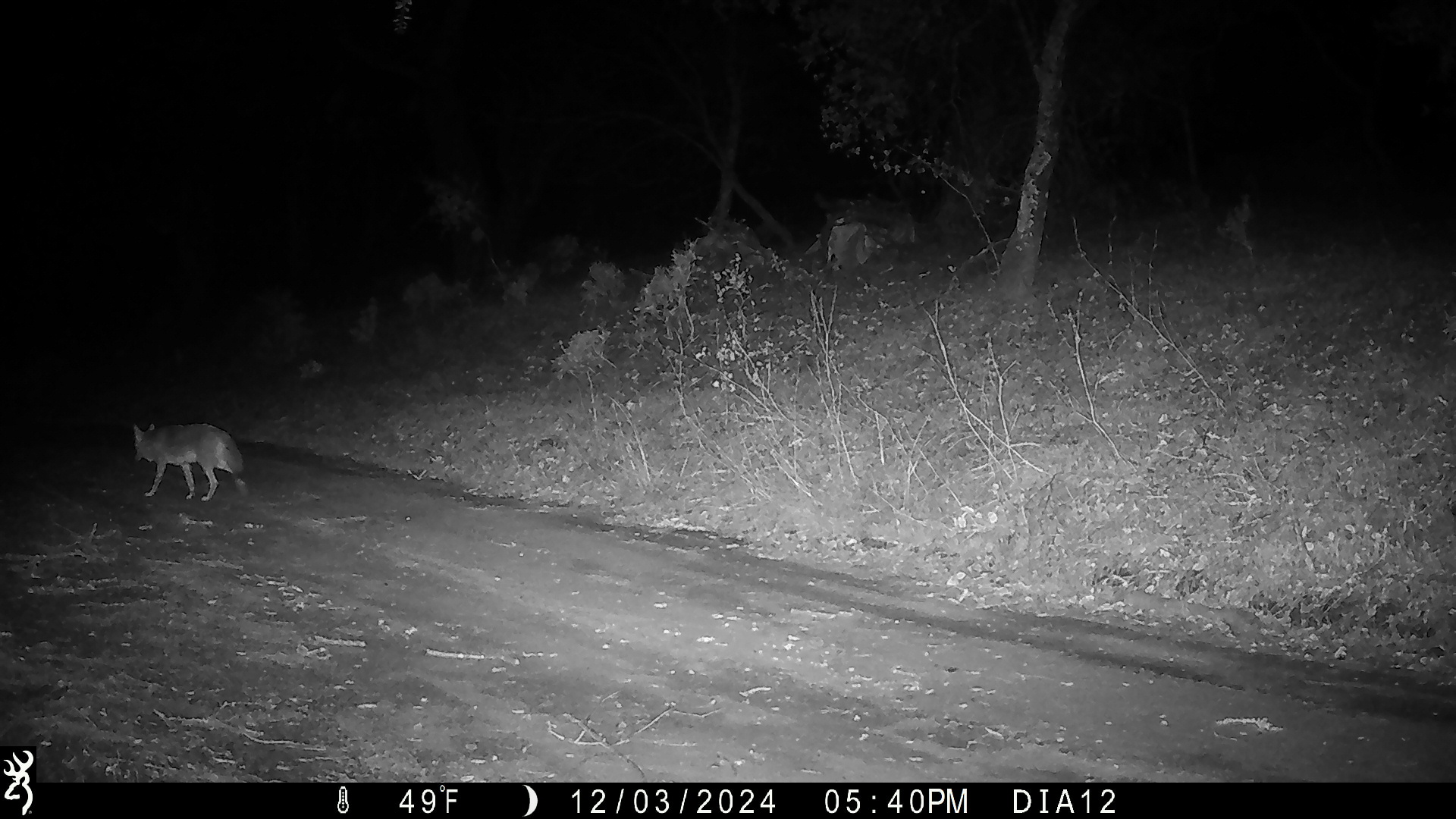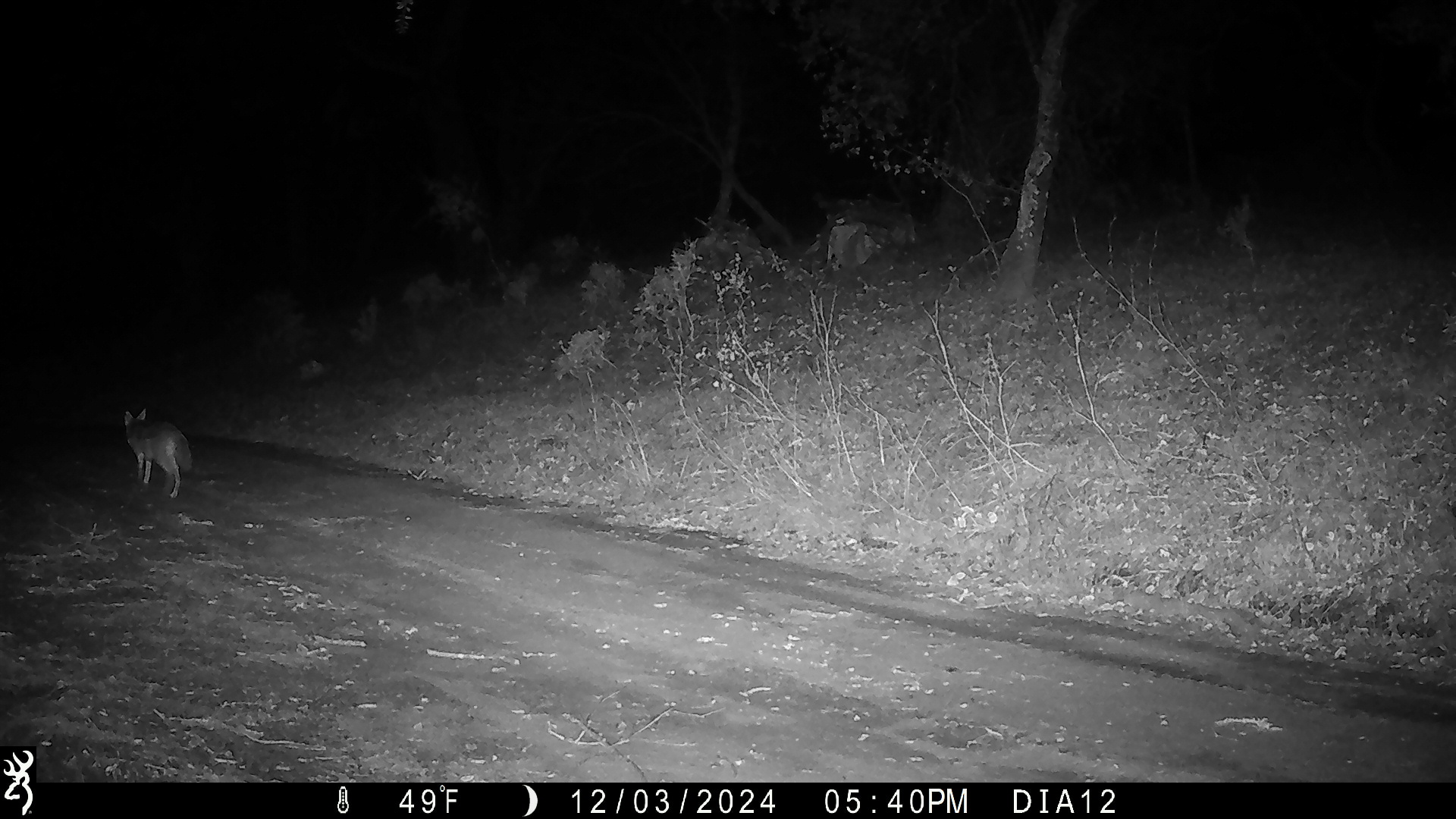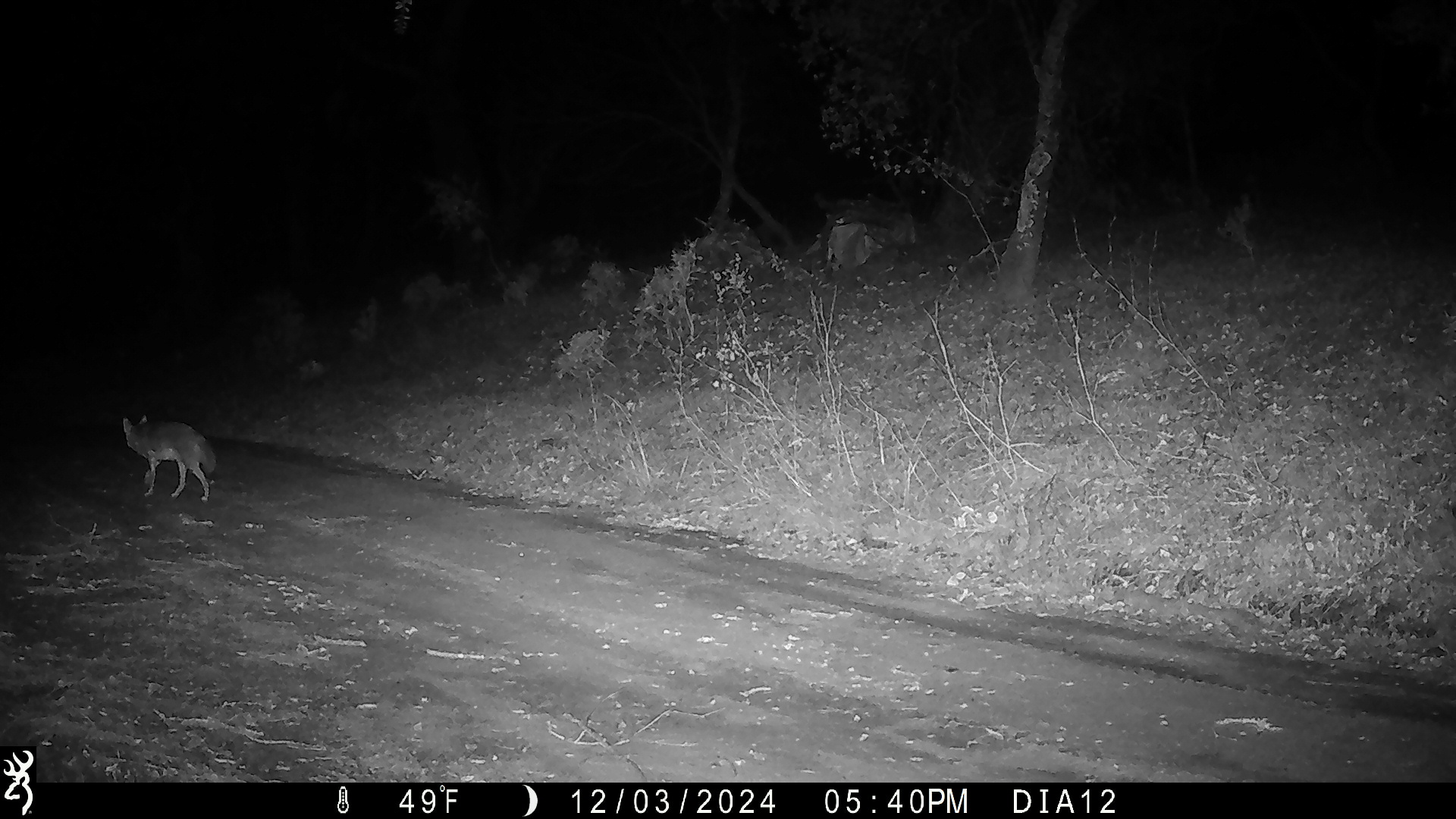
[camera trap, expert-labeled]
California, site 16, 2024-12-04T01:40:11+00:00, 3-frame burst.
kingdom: Animalia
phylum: Chordata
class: Mammalia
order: Carnivora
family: Canidae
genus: Canis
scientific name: Canis latrans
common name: coyote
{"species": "coyote (Canis latrans)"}